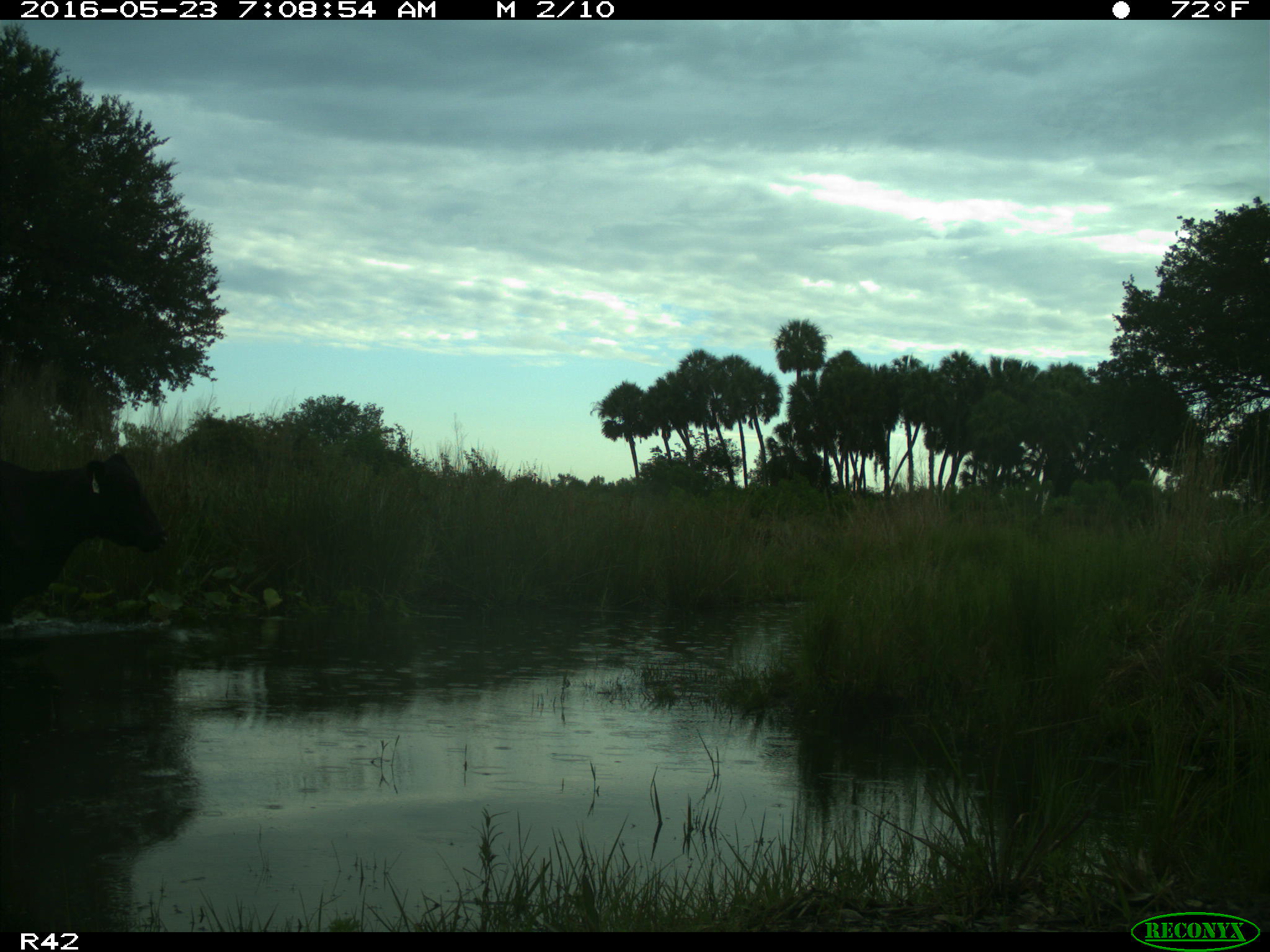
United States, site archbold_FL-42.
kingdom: Animalia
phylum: Chordata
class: Mammalia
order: Artiodactyla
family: Bovidae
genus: Bos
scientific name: Bos taurus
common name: domestic cow